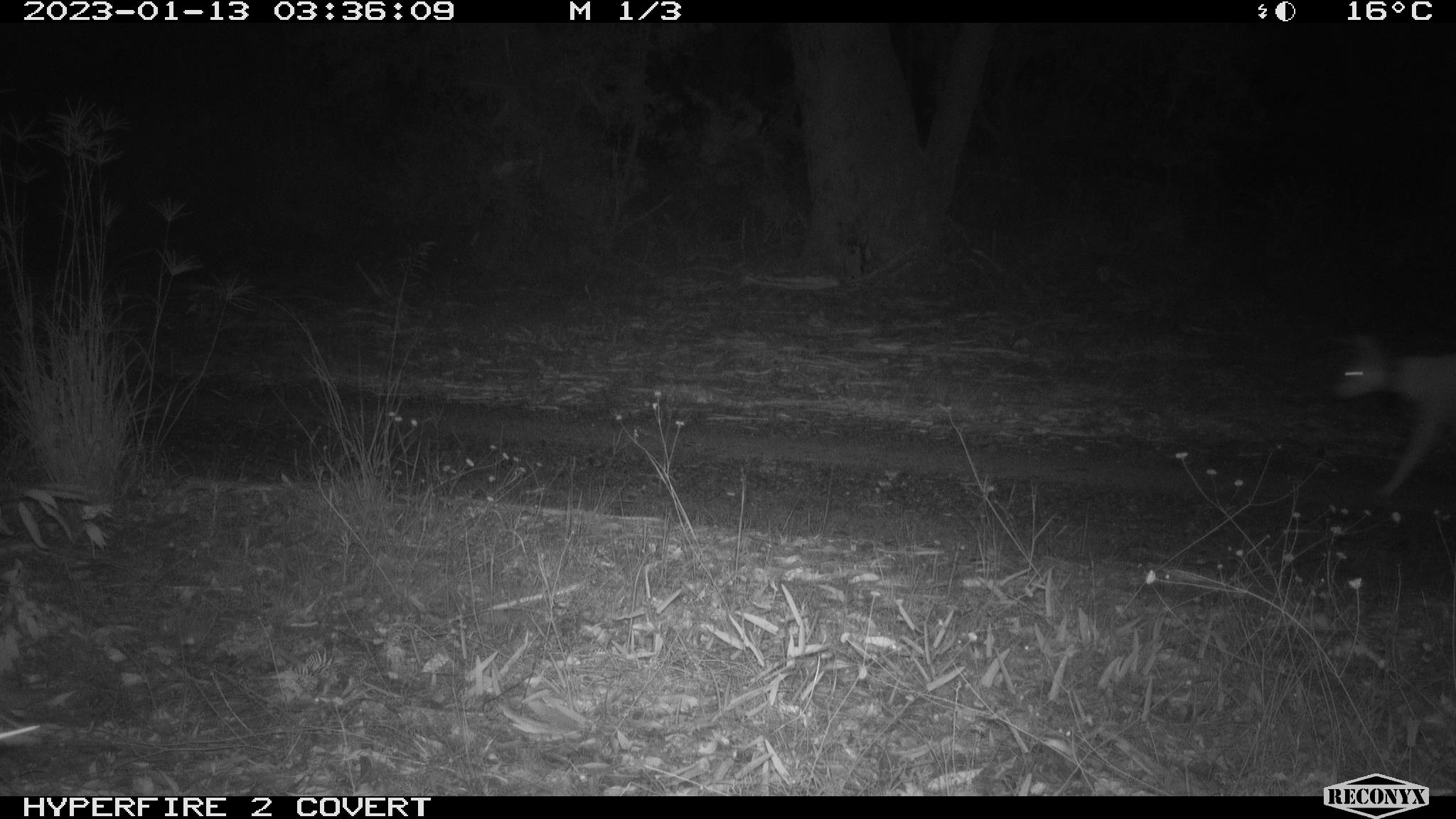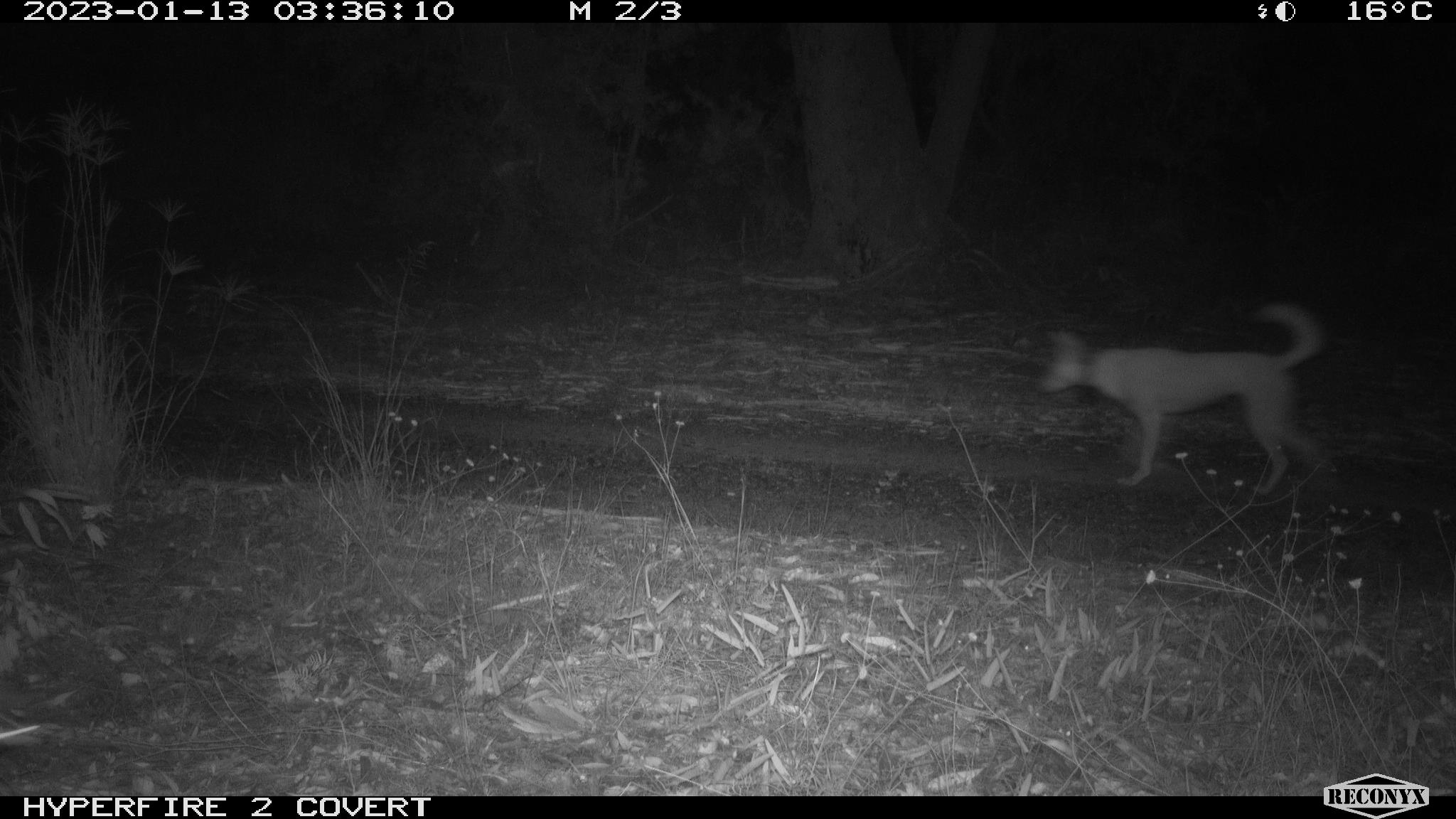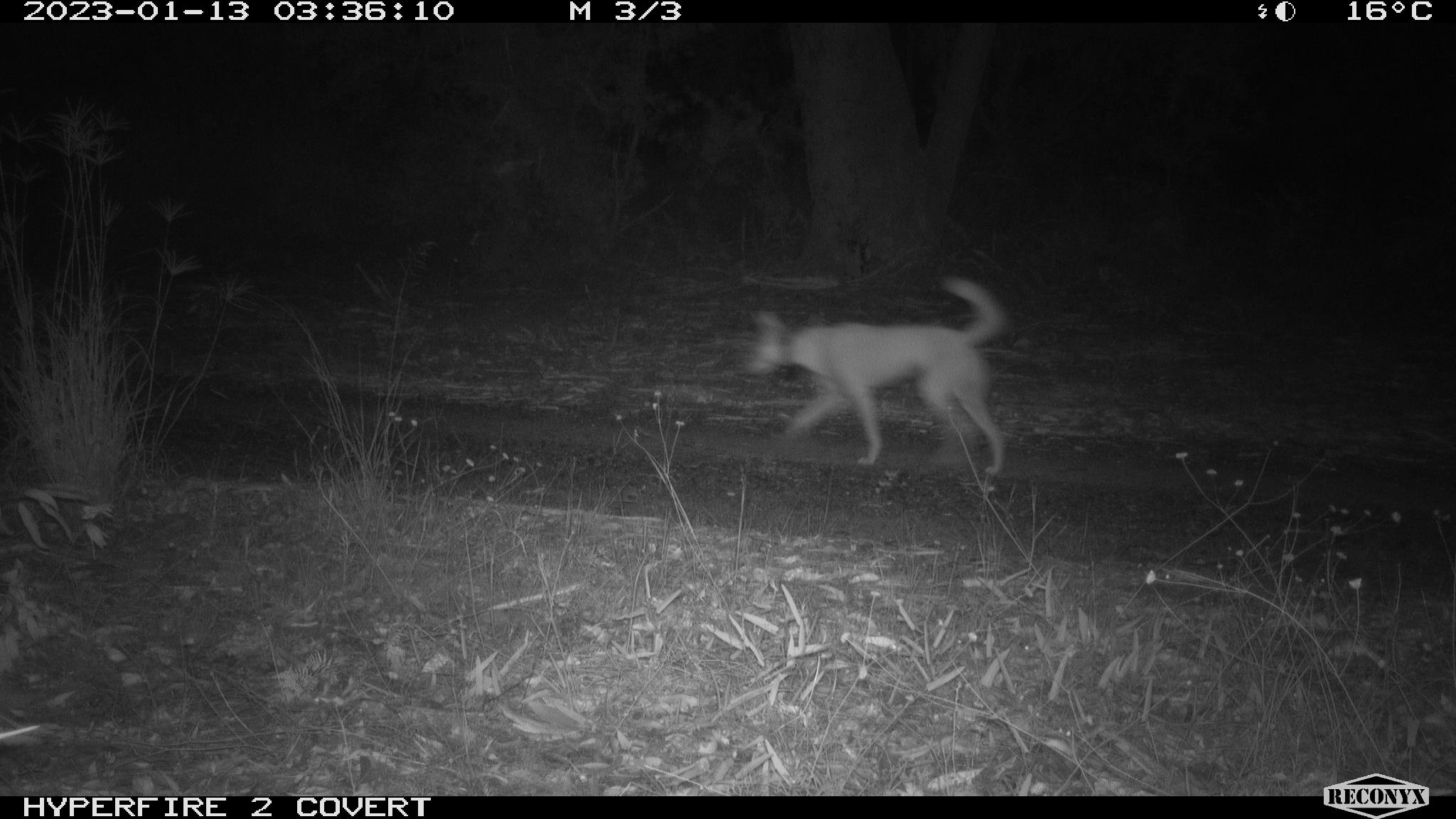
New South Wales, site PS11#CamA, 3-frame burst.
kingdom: Animalia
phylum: Chordata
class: Mammalia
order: Carnivora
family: Canidae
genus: Canis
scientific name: Canis familiaris dingo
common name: dingo